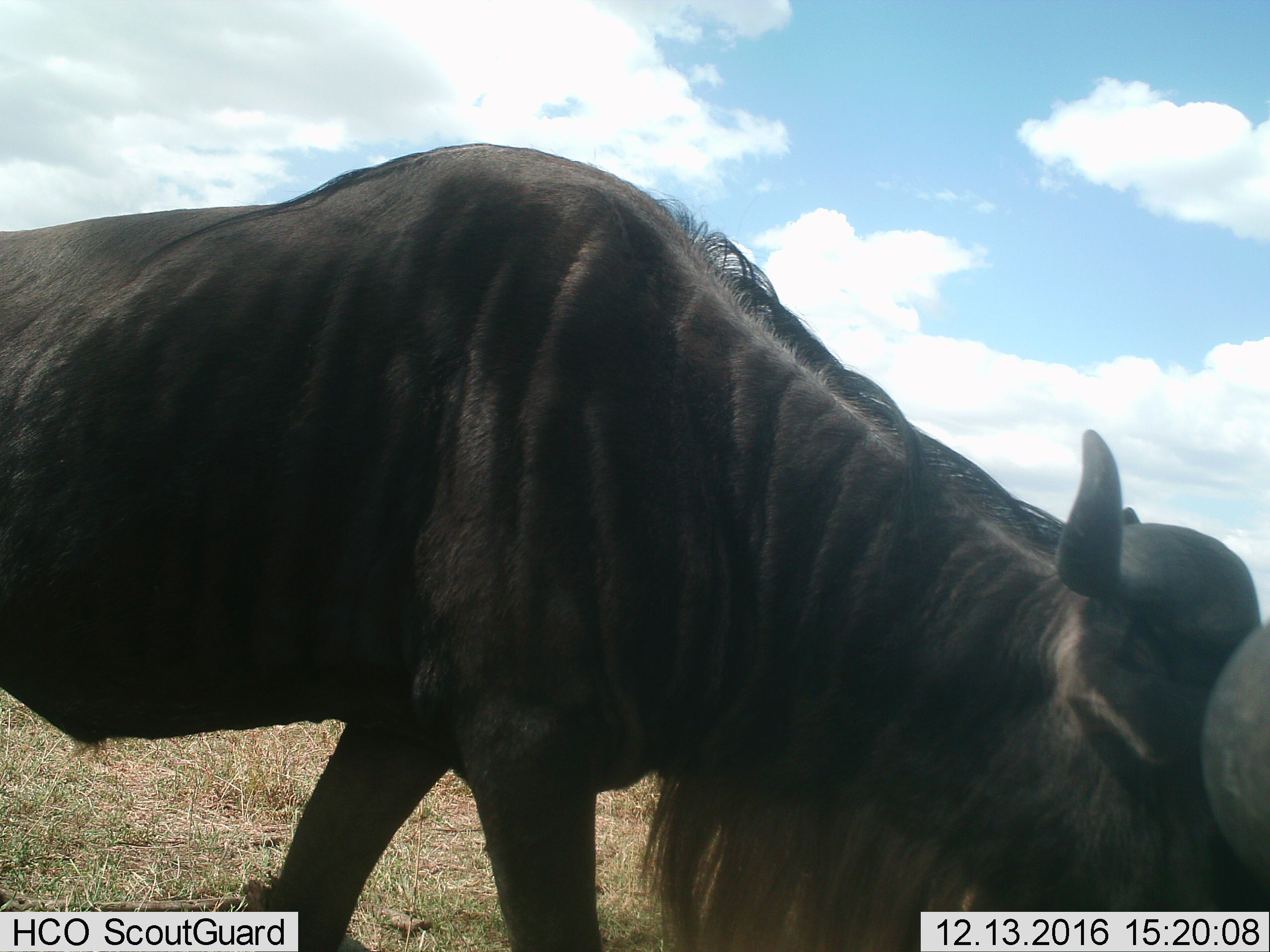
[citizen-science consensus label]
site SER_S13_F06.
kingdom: Animalia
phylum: Chordata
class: Mammalia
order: Artiodactyla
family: Bovidae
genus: Connochaetes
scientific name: Connochaetes taurinus taurinus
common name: blue wildebeest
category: wildebeestblue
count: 1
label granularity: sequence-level